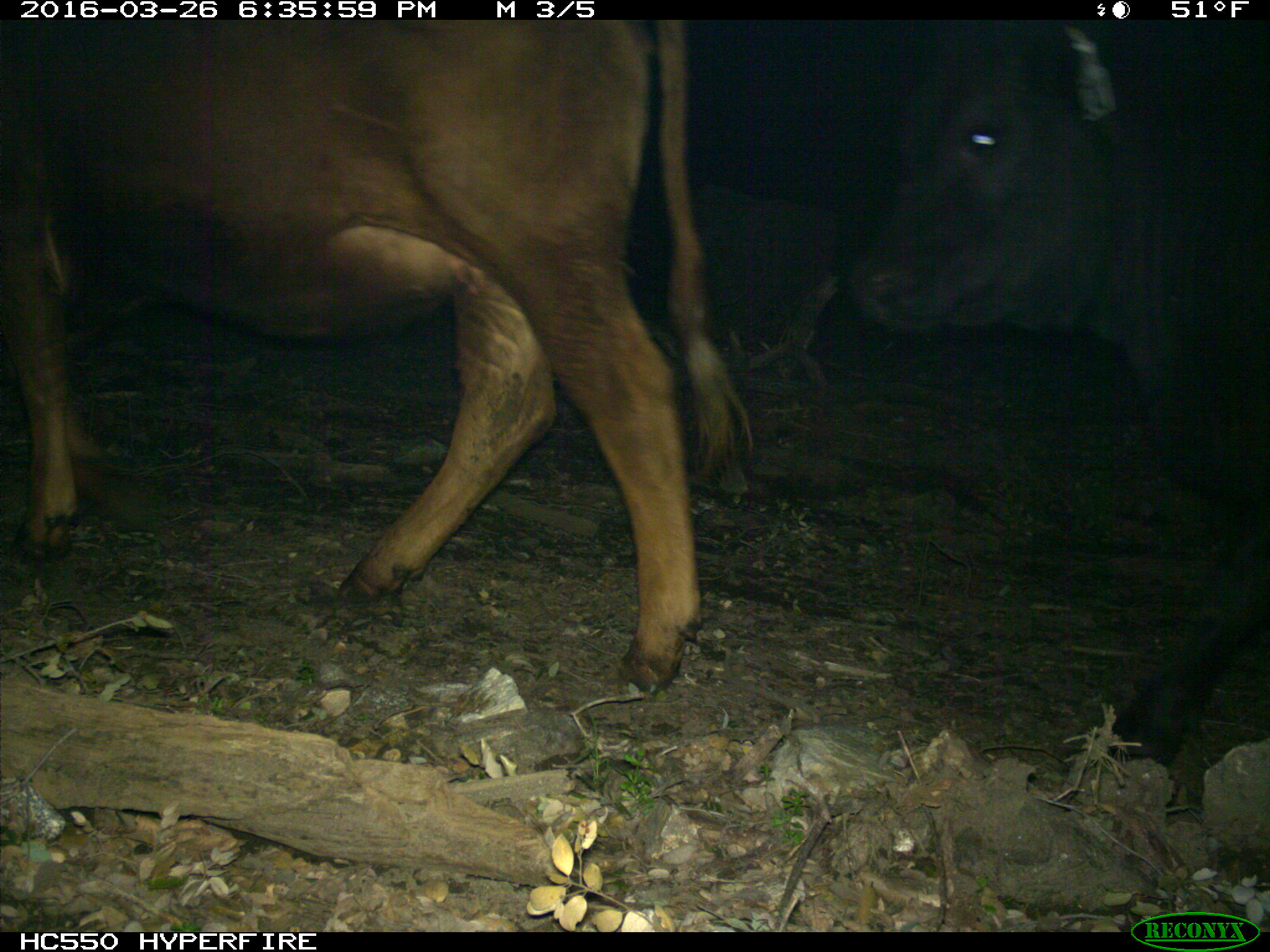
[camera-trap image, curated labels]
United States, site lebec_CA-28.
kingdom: Animalia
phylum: Chordata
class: Mammalia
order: Artiodactyla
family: Bovidae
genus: Bos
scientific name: Bos taurus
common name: domestic cow